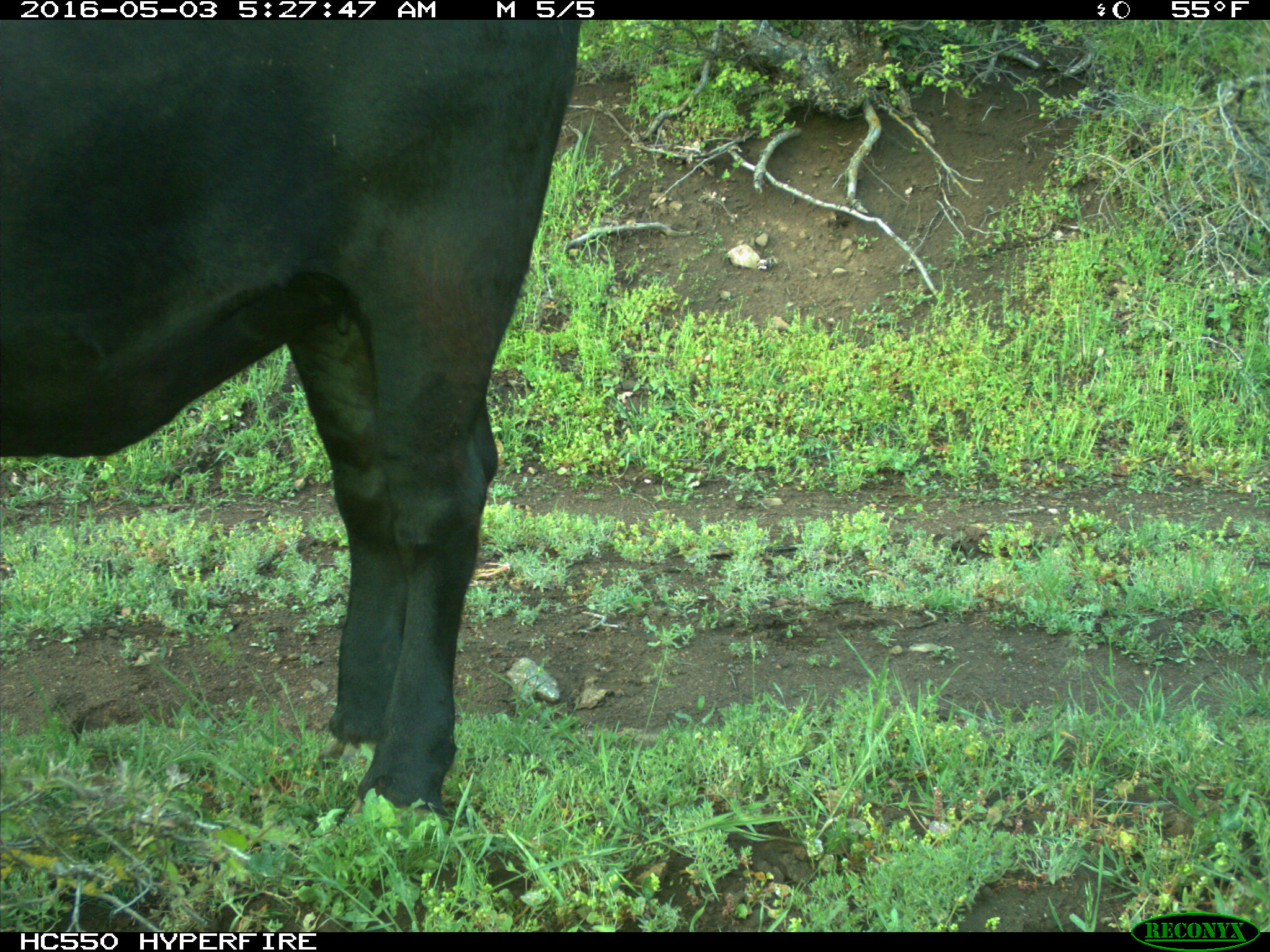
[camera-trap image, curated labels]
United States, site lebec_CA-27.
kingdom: Animalia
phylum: Chordata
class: Mammalia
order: Artiodactyla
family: Bovidae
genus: Bos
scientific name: Bos taurus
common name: domestic cow